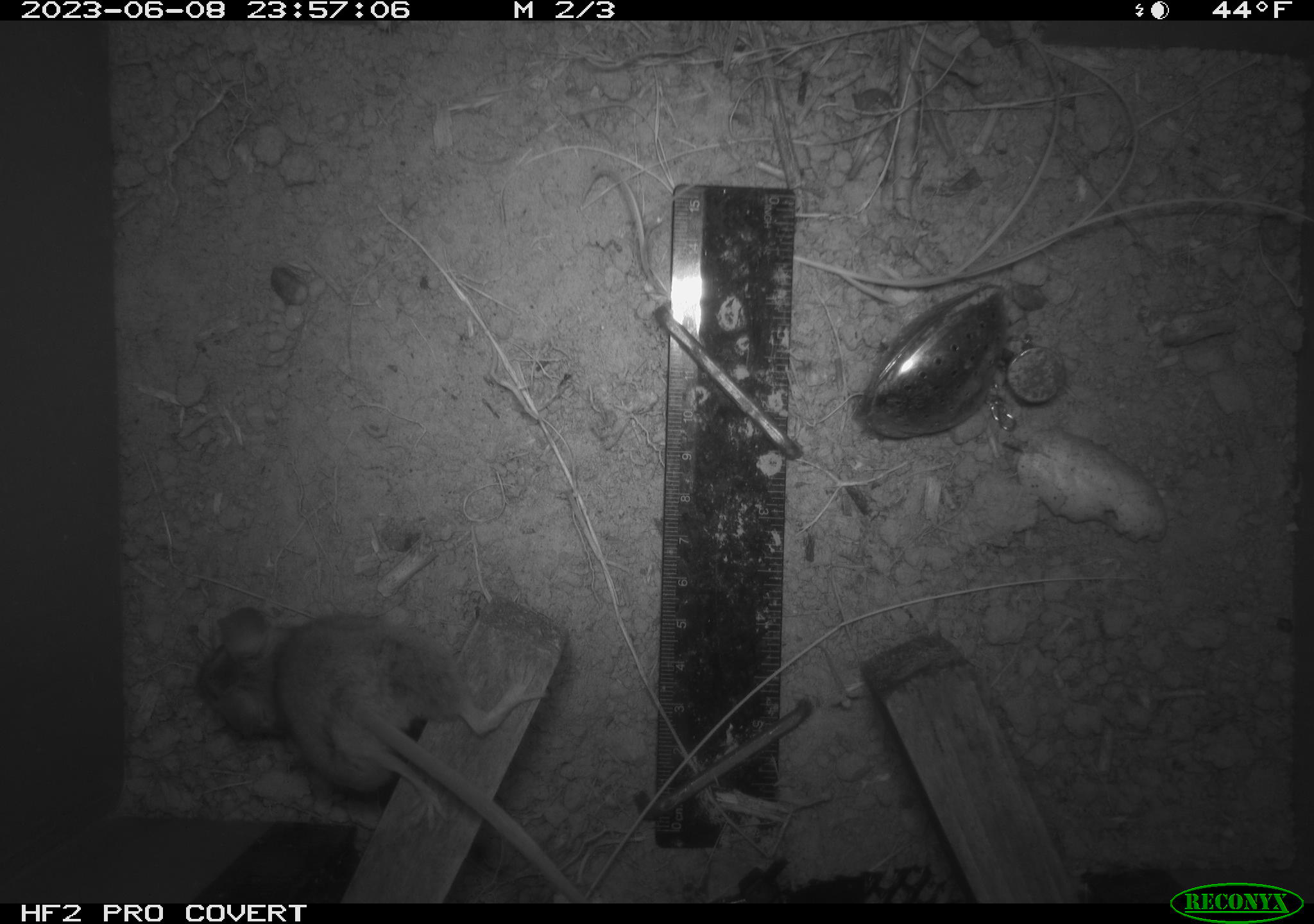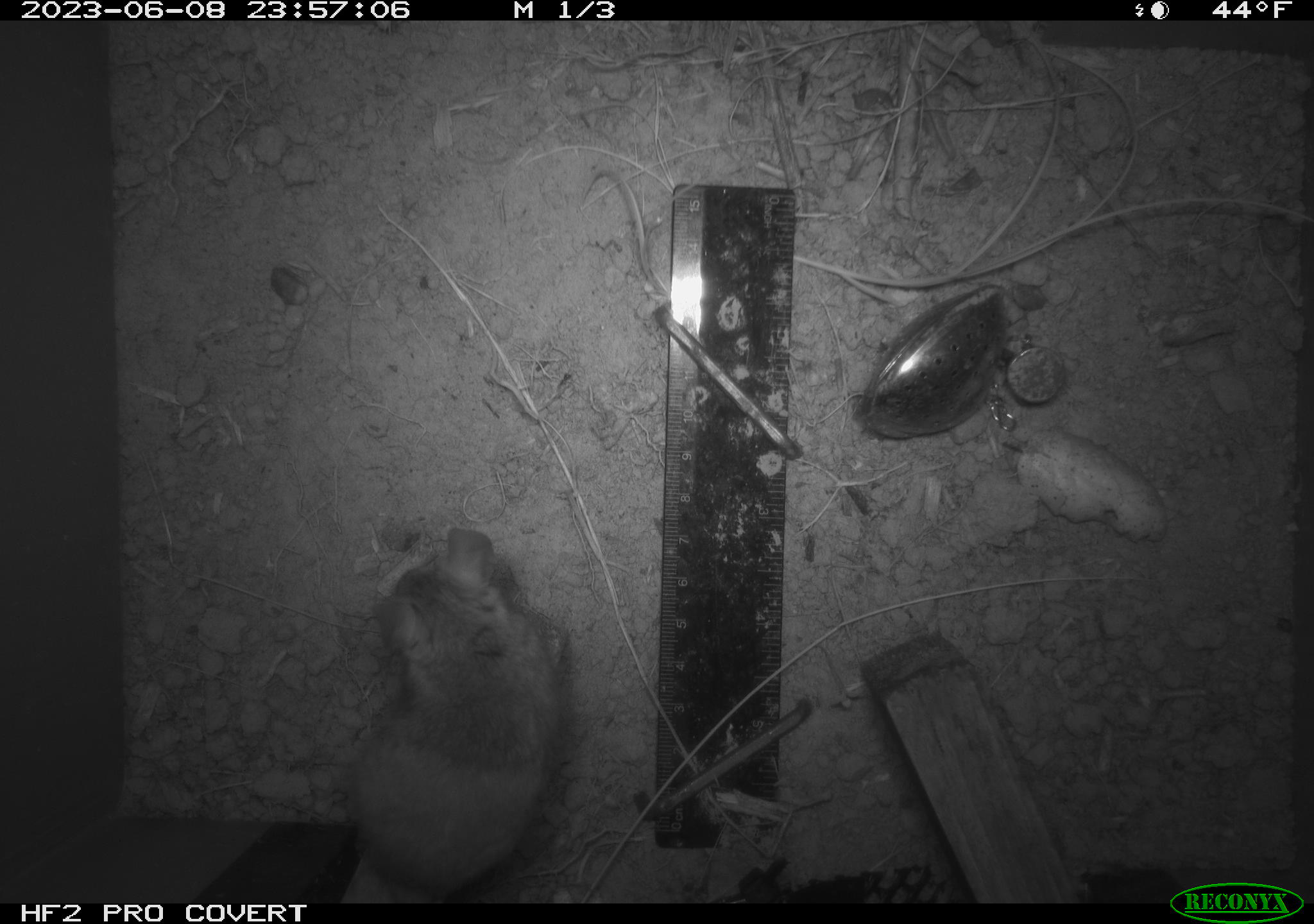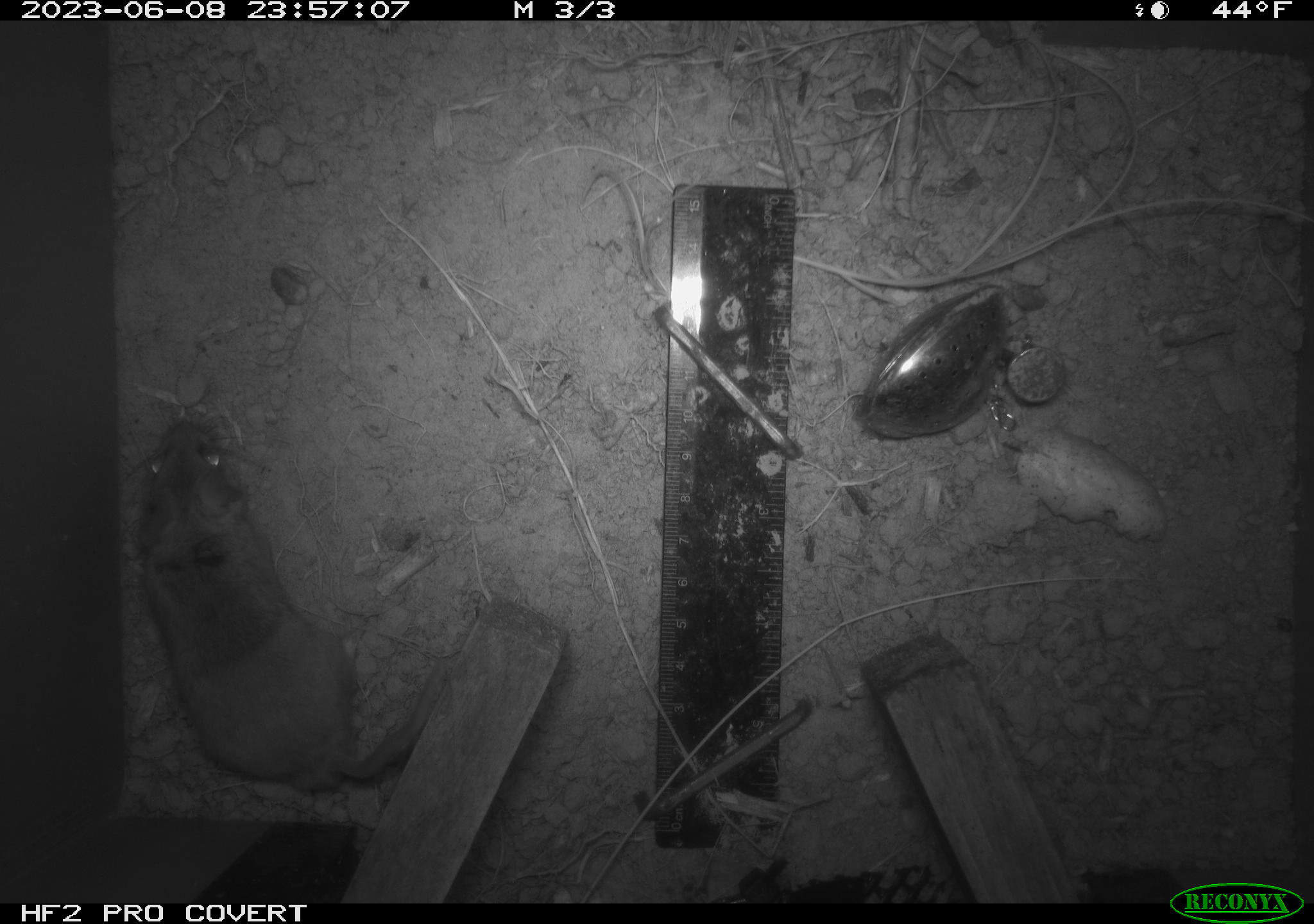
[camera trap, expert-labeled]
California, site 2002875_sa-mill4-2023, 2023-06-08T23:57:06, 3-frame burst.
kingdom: Animalia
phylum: Chordata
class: Mammalia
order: Rodentia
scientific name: Rodentia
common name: mouse species